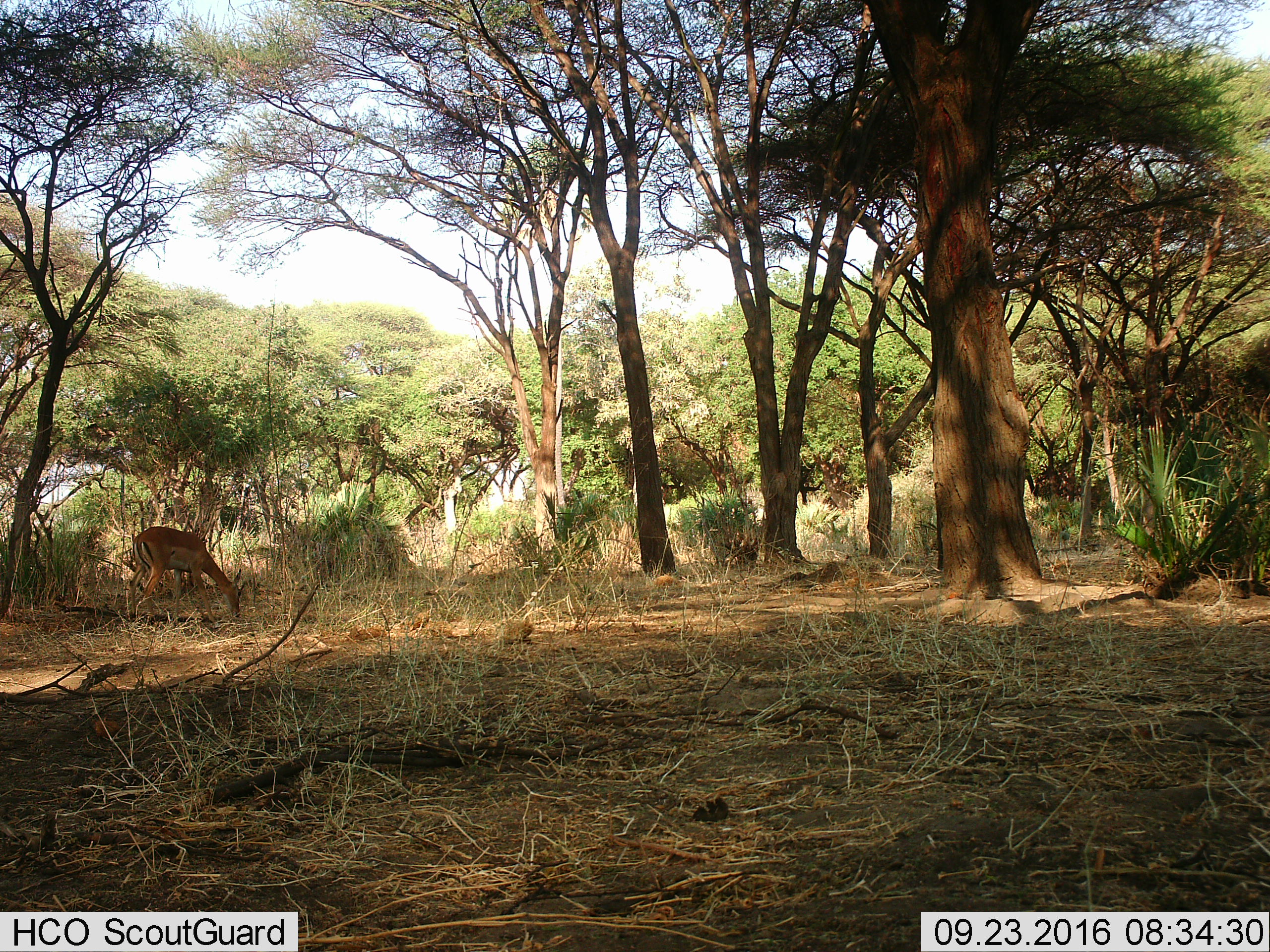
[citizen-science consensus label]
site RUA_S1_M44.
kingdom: Animalia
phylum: Chordata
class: Mammalia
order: Artiodactyla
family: Bovidae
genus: Aepyceros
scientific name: Aepyceros melampus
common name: impala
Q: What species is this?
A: Impala (Aepyceros melampus).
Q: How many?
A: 1.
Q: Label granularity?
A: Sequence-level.